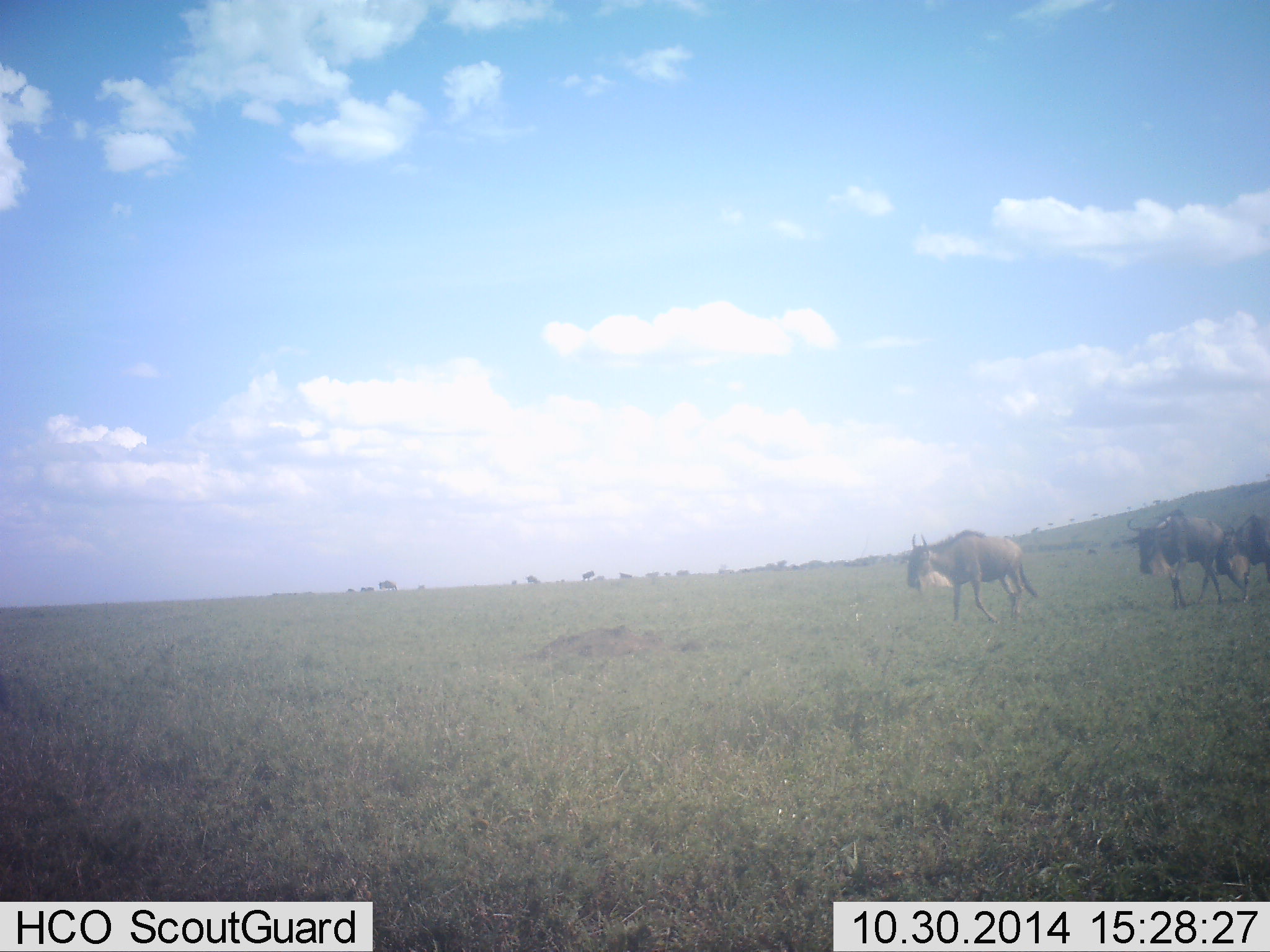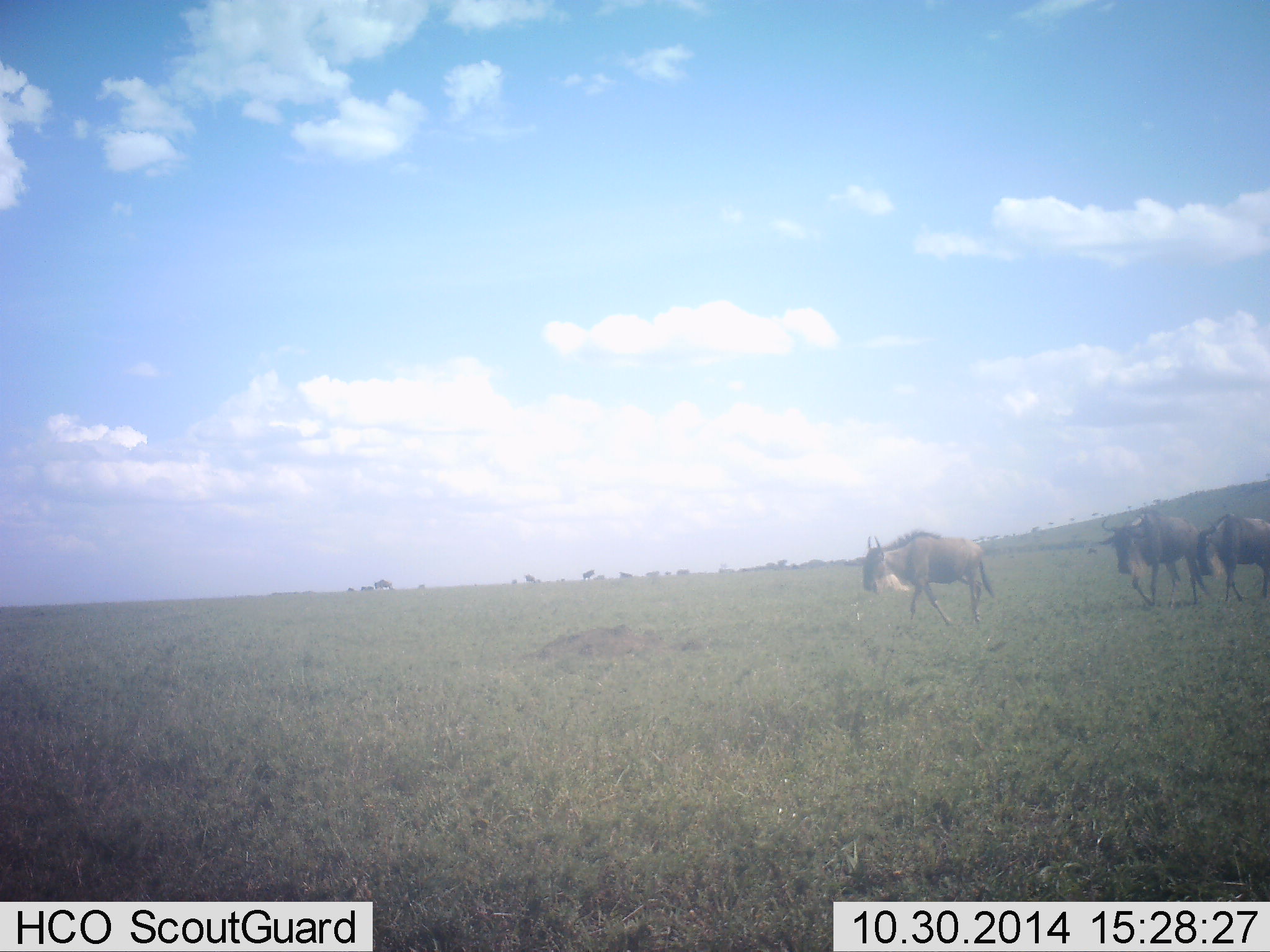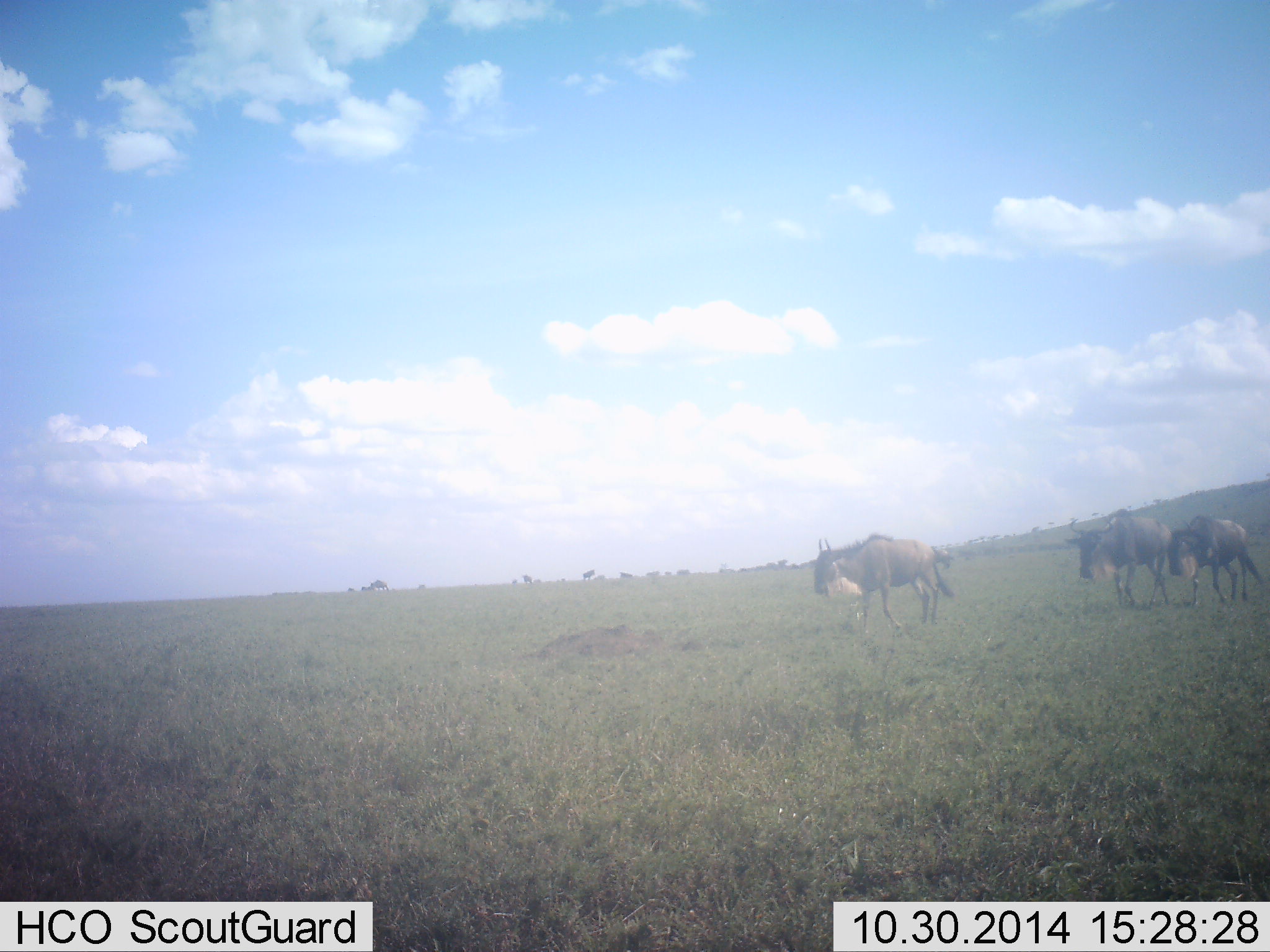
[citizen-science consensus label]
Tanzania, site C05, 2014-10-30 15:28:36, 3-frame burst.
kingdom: Animalia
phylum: Chordata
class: Mammalia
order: Artiodactyla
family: Bovidae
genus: Connochaetes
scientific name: Connochaetes taurinus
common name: blue wildebeest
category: wildebeest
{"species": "wildebeest (blue wildebeest) (Connochaetes taurinus)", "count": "8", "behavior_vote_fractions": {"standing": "30%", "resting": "0%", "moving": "100%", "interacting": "0%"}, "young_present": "0%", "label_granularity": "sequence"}